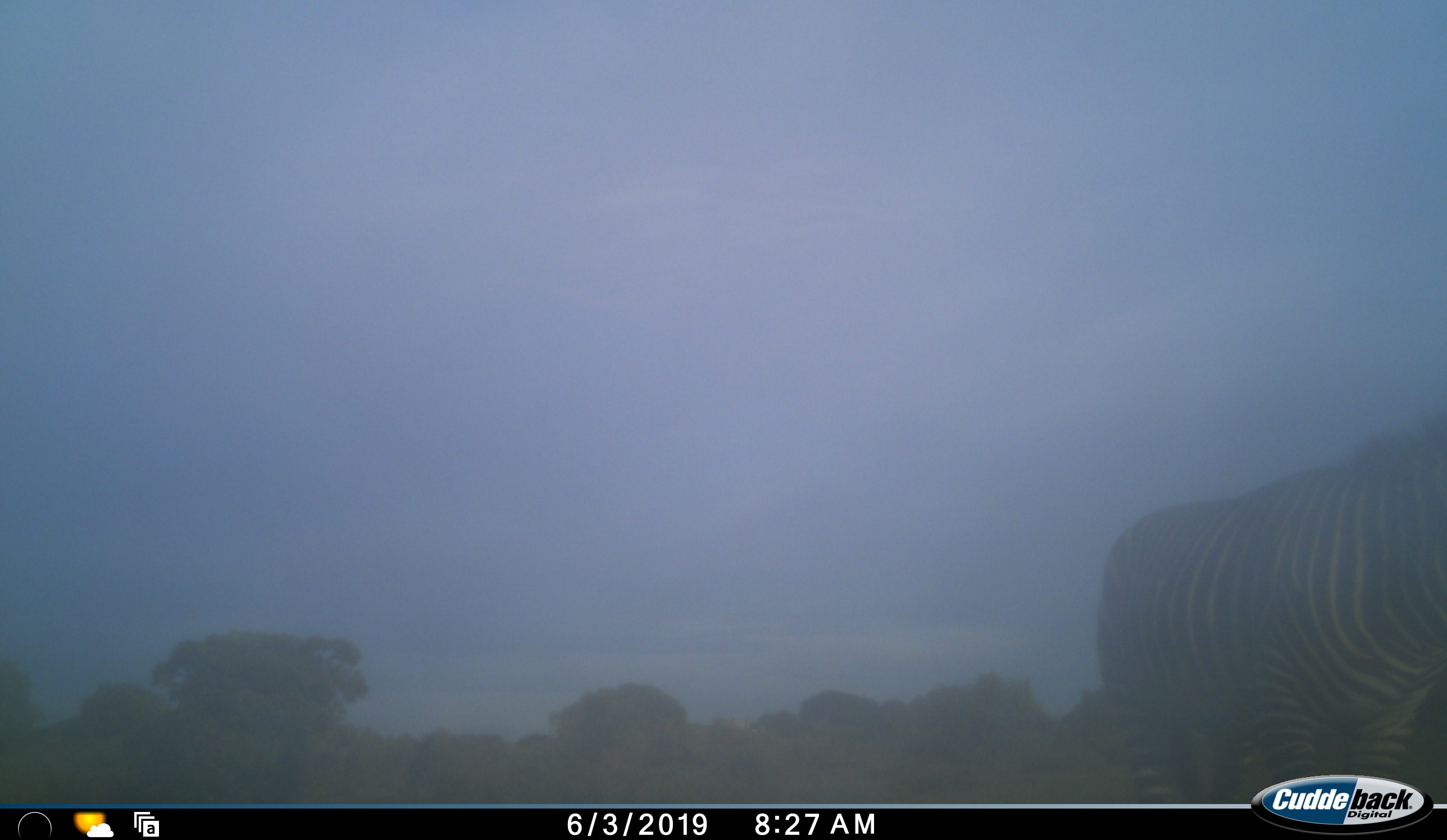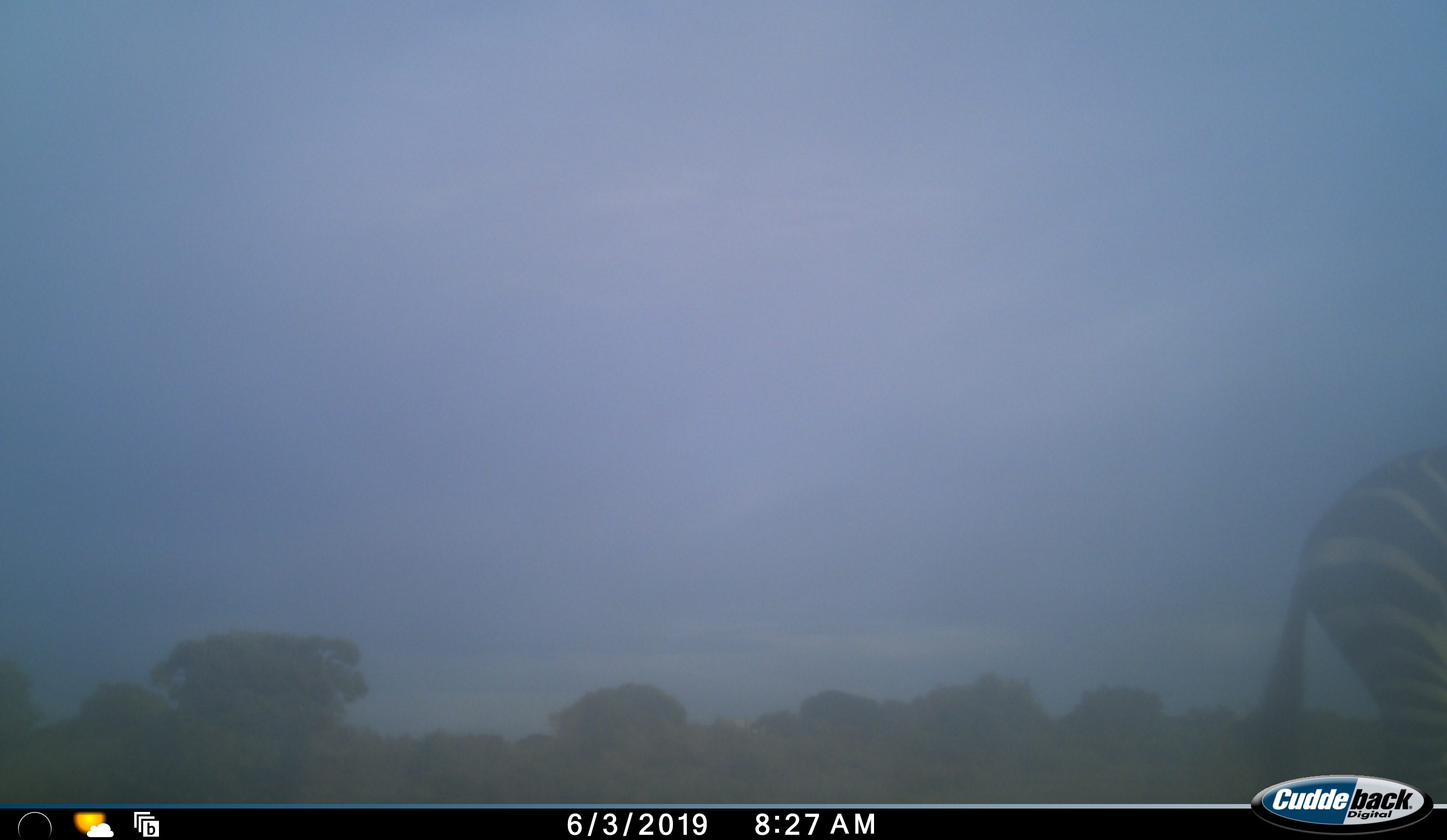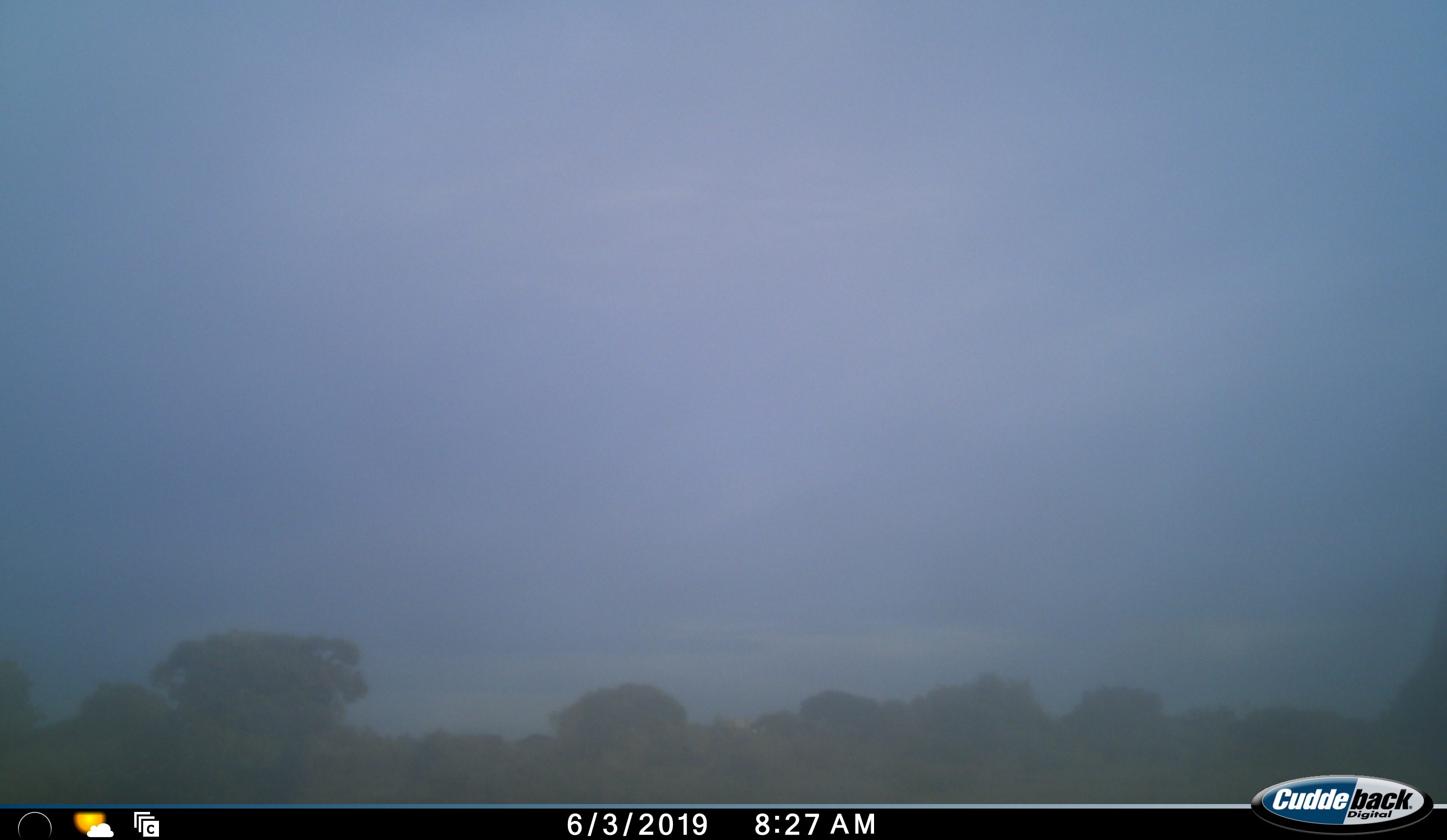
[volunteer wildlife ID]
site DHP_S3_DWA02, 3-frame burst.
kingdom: Animalia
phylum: Chordata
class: Mammalia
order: Perissodactyla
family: Equidae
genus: Equus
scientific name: Equus zebra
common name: mountain zebra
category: zebramountain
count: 1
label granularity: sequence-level